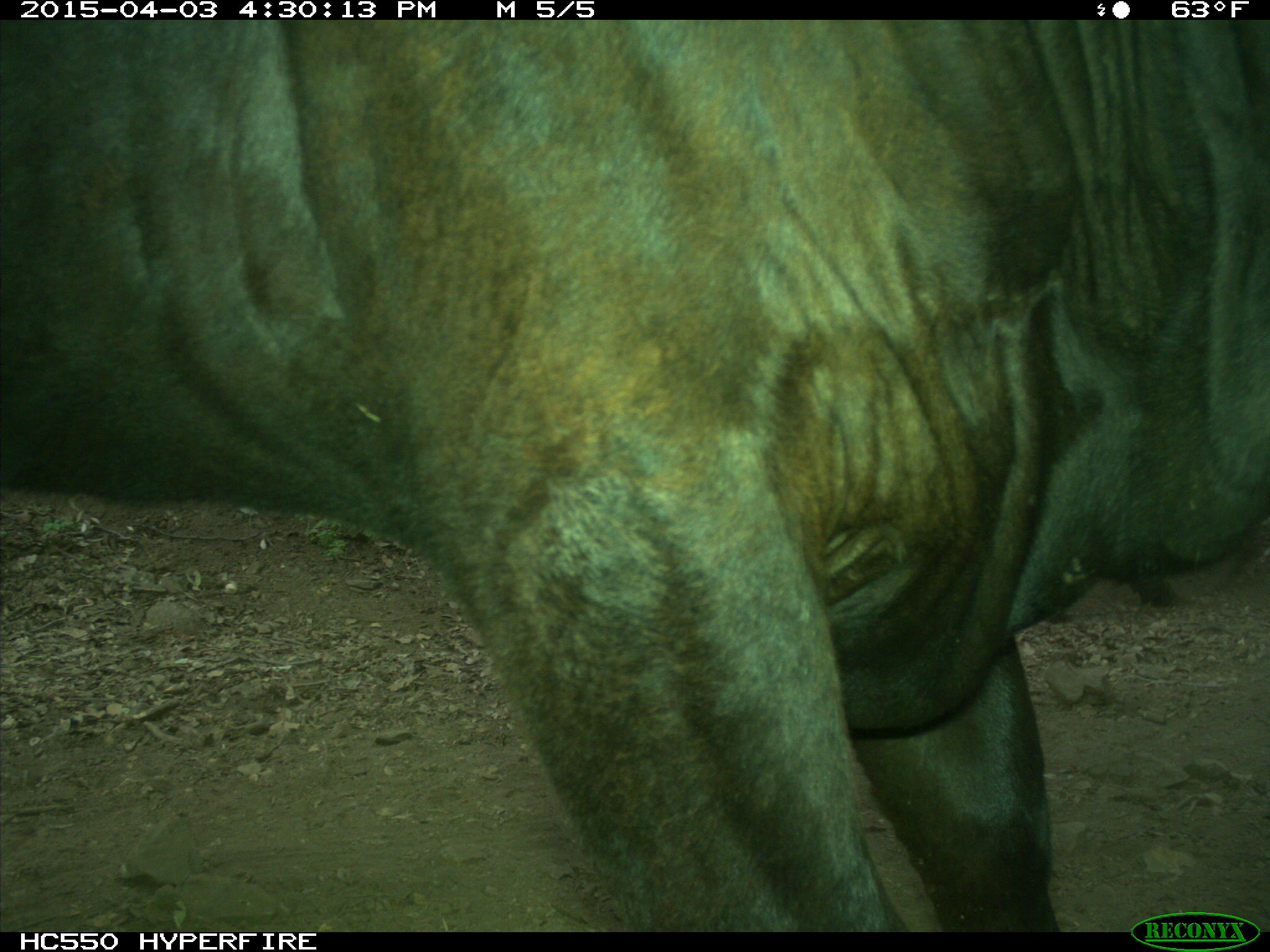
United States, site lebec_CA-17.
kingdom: Animalia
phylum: Chordata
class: Mammalia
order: Artiodactyla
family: Bovidae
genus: Bos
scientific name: Bos taurus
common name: domestic cow